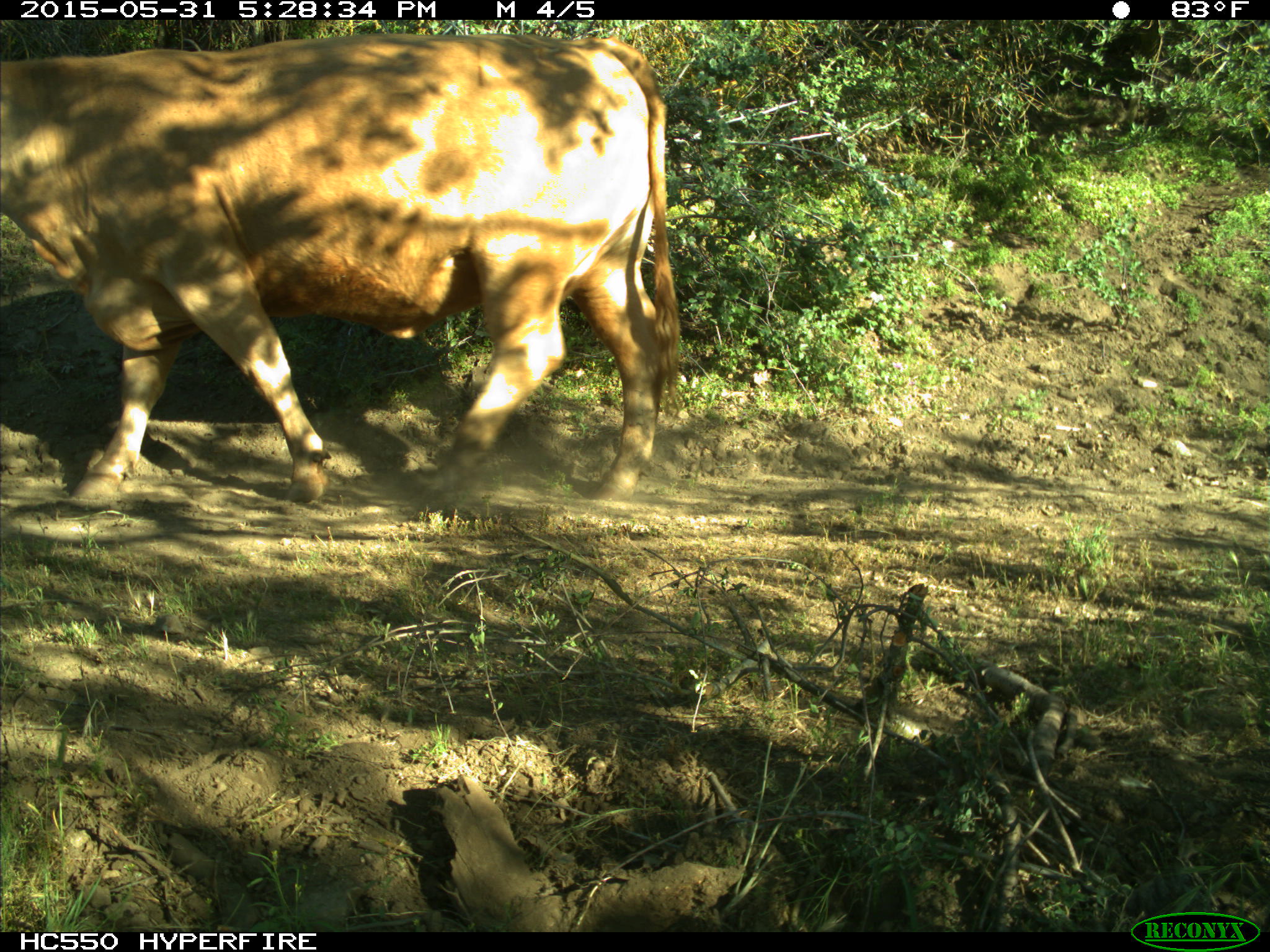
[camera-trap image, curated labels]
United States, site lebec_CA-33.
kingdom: Animalia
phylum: Chordata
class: Mammalia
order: Artiodactyla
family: Bovidae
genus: Bos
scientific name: Bos taurus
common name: domestic cow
Bos taurus (domestic cow).